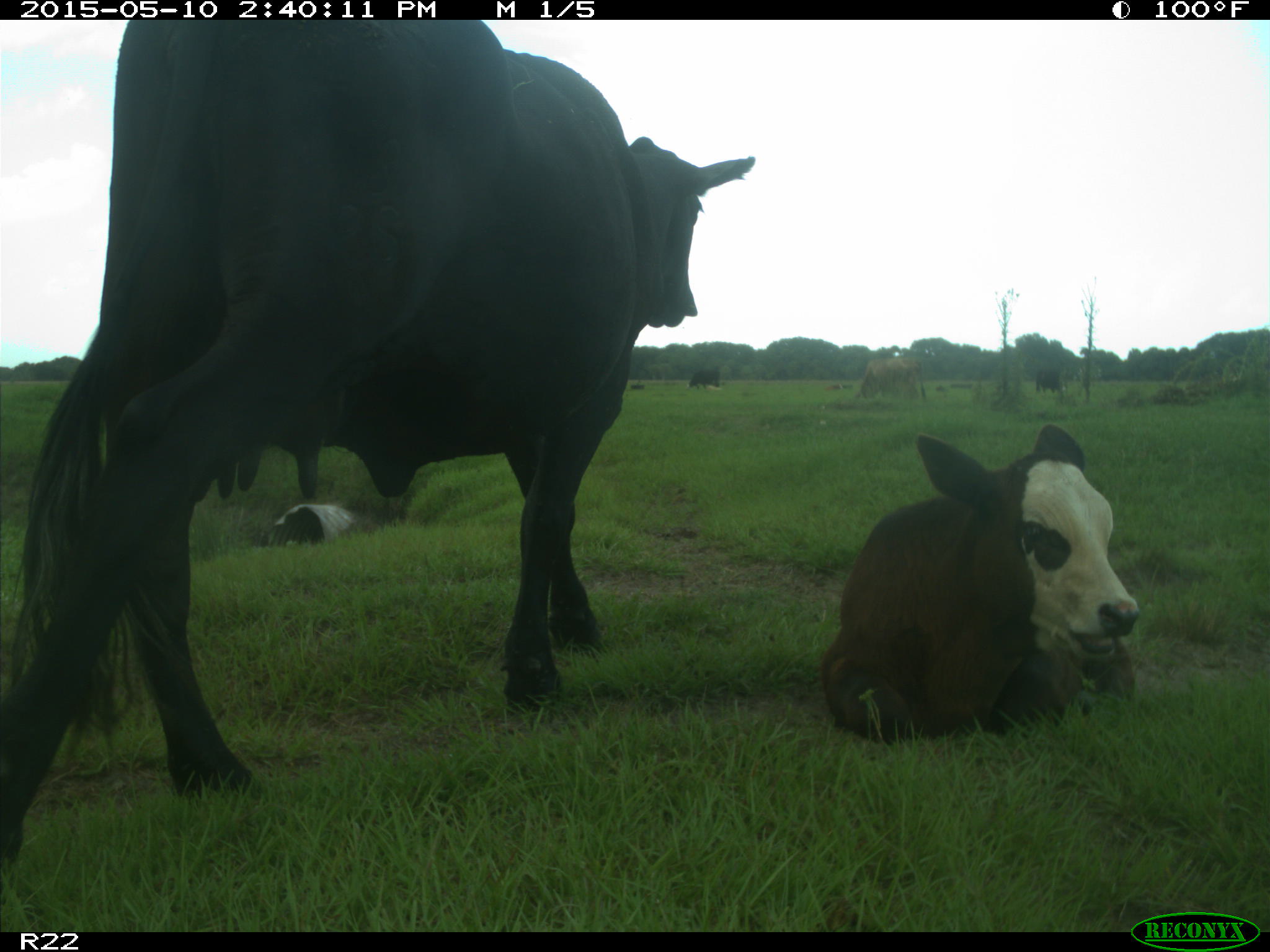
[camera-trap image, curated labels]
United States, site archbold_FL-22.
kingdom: Animalia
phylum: Chordata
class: Mammalia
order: Artiodactyla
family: Bovidae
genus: Bos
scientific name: Bos taurus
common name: domestic cow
Bos taurus (domestic cow).